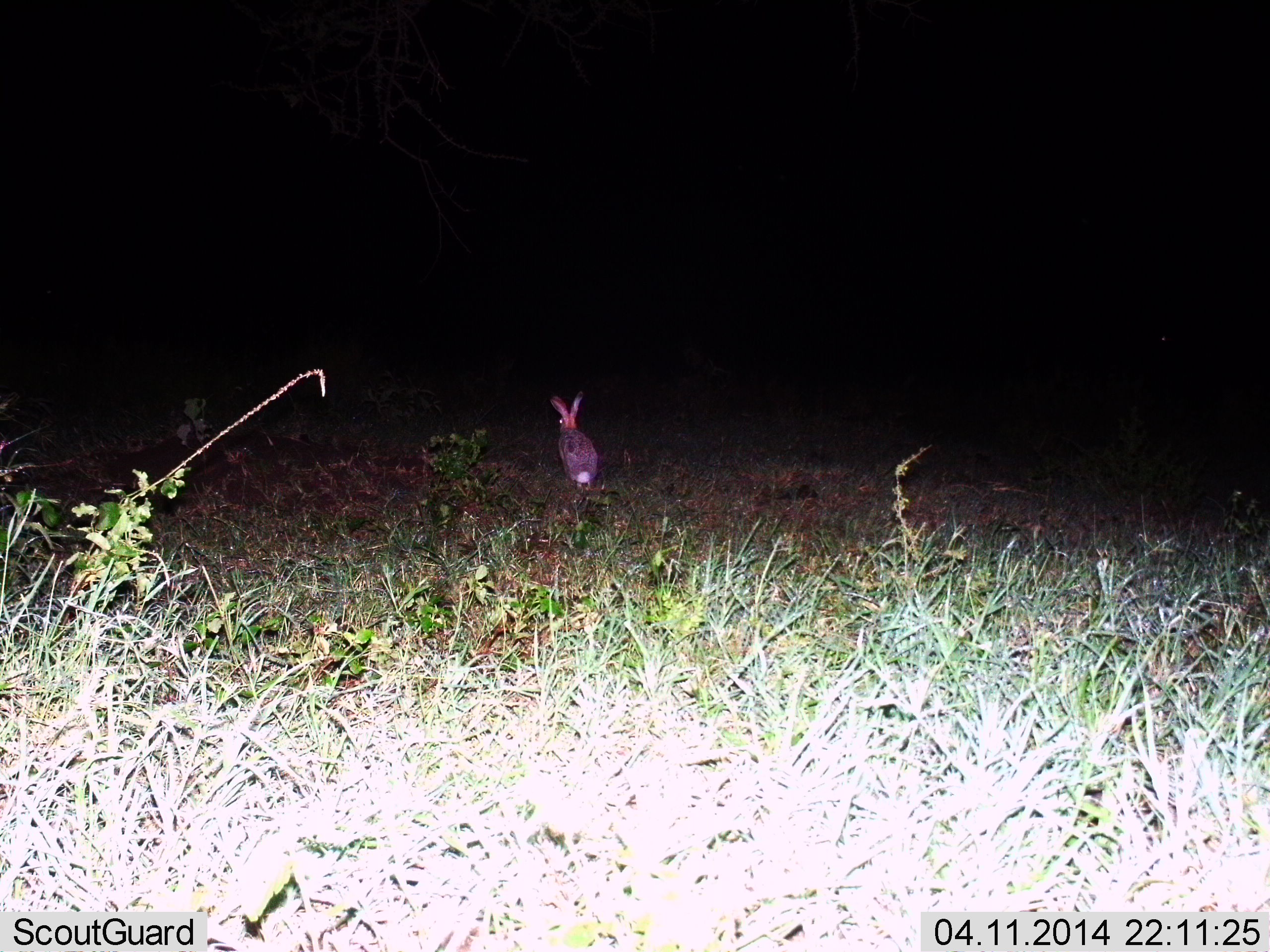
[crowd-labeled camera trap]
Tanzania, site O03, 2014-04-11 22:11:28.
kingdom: Animalia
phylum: Chordata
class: Mammalia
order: Lagomorpha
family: Leporidae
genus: Lepus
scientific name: Lepus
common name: hare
Hare (Lepus), count 1. Behavior (volunteer vote fractions): standing 50%, resting 50%, moving 10%, interacting 0%. Young present (vote fraction): 0%. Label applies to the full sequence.